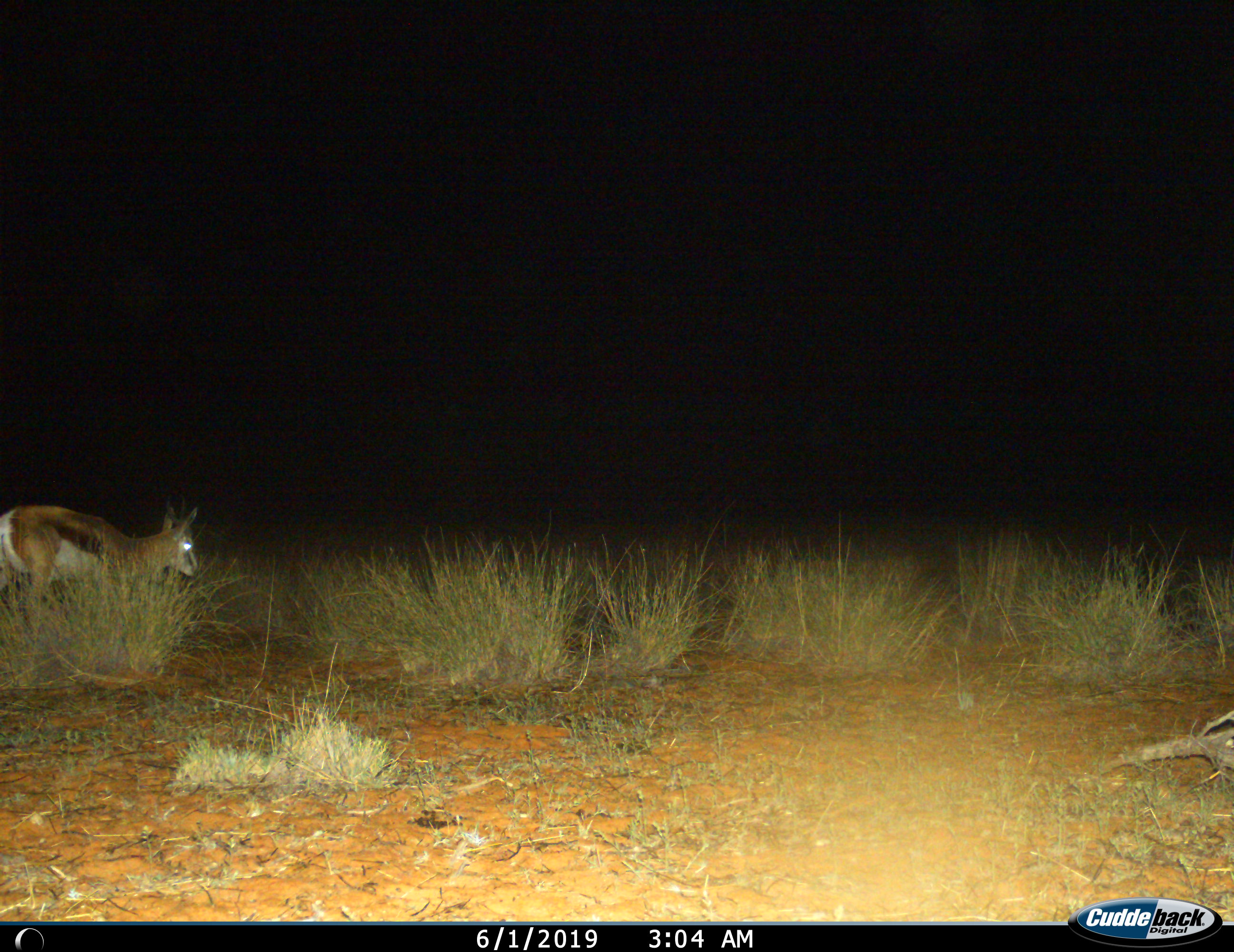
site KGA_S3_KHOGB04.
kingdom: Animalia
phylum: Chordata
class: Mammalia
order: Artiodactyla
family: Bovidae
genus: Antidorcas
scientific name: Antidorcas marsupialis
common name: springbok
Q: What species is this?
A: Springbok (Antidorcas marsupialis).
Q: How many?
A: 1.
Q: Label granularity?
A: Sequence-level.